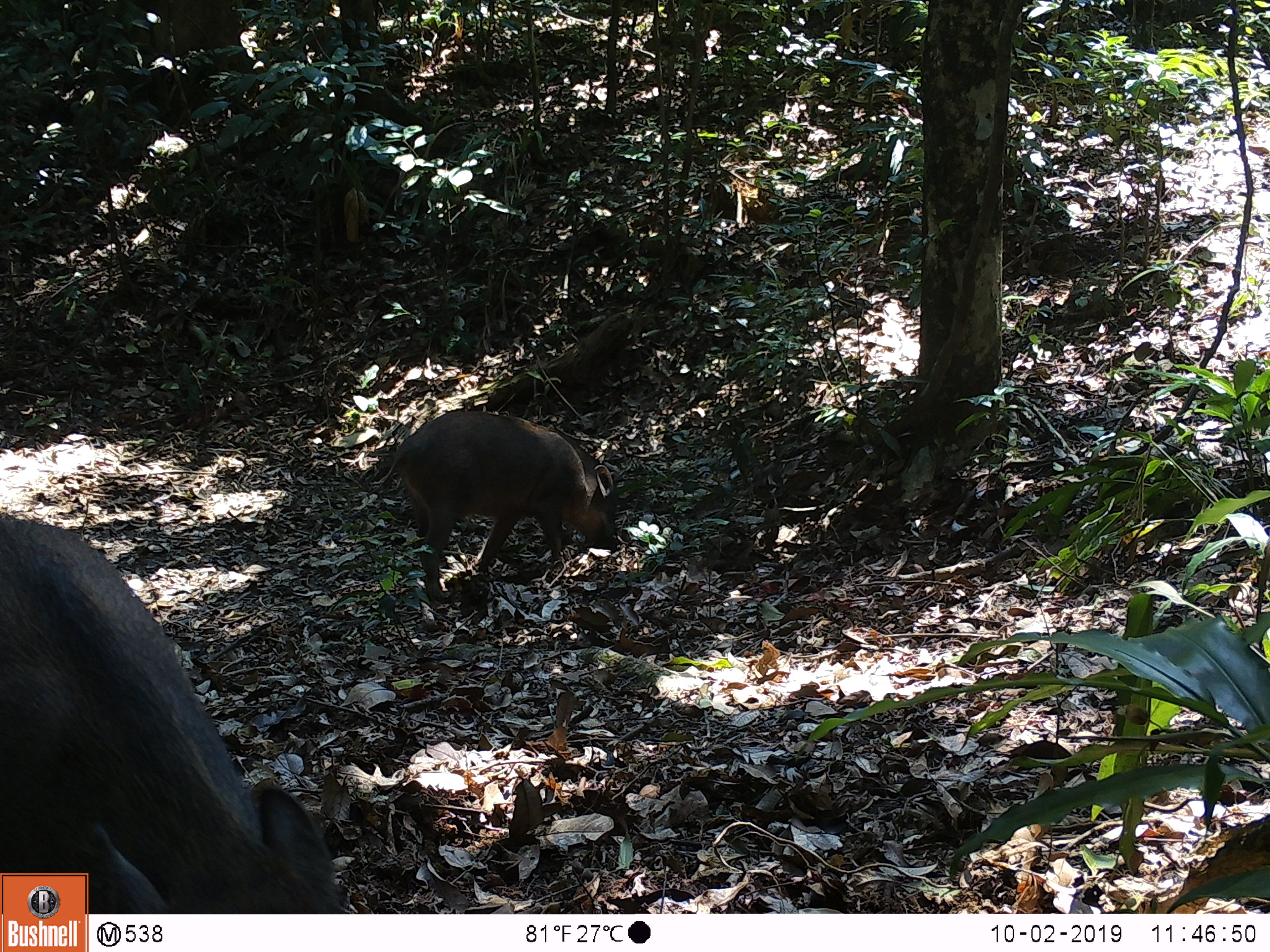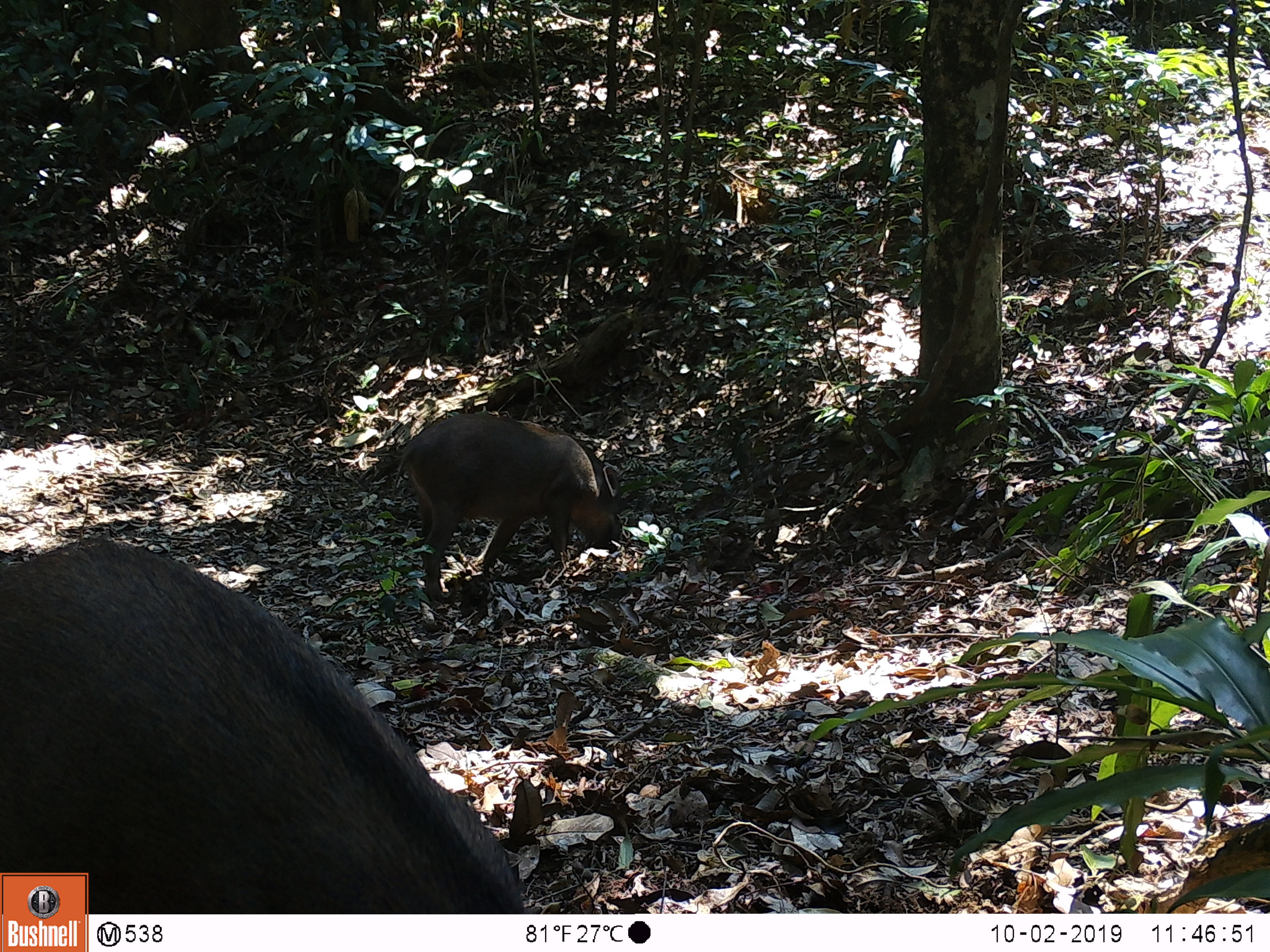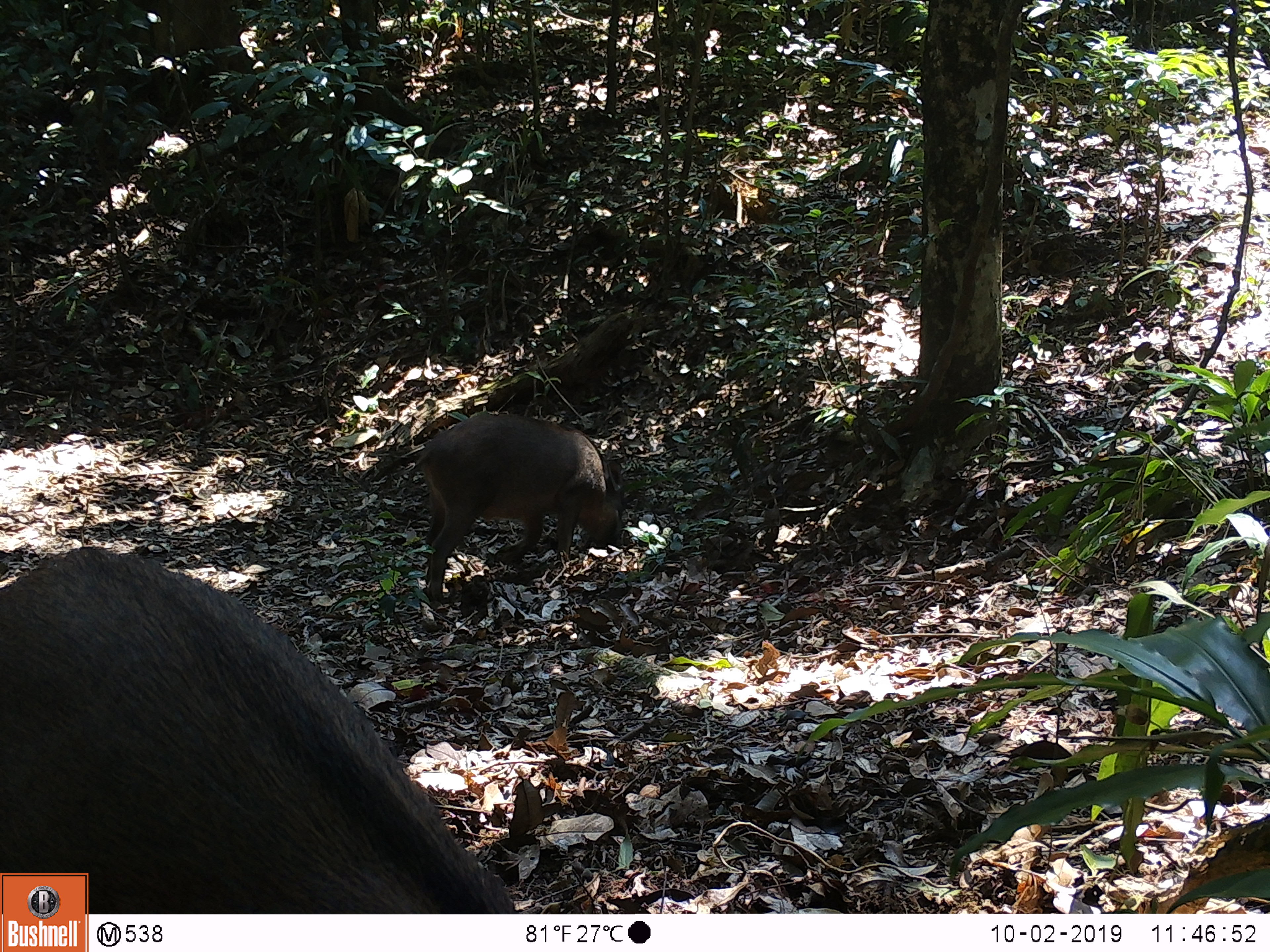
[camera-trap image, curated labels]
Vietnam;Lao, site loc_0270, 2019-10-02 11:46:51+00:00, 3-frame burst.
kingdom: Animalia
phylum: Chordata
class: Mammalia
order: Artiodactyla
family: Suidae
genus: Sus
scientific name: Sus scrofa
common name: eurasian wild pig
Eurasian wild pig (Sus scrofa). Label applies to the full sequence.